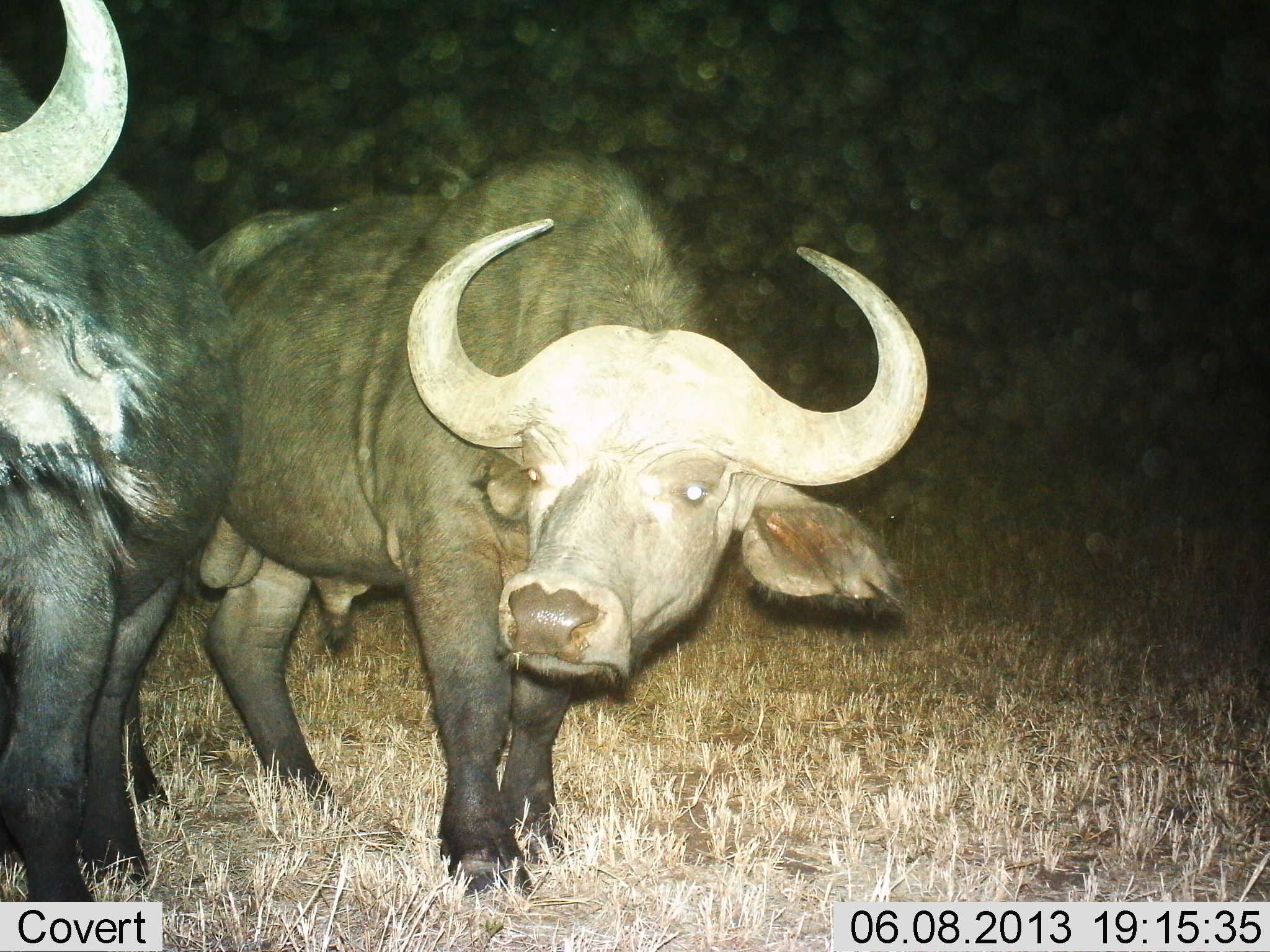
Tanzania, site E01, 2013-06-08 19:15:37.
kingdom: Animalia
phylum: Chordata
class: Mammalia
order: Artiodactyla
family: Bovidae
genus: Syncerus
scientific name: Syncerus caffer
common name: cape buffalo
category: buffalo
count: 2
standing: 100%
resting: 0%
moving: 0%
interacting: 0%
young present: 0%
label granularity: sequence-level